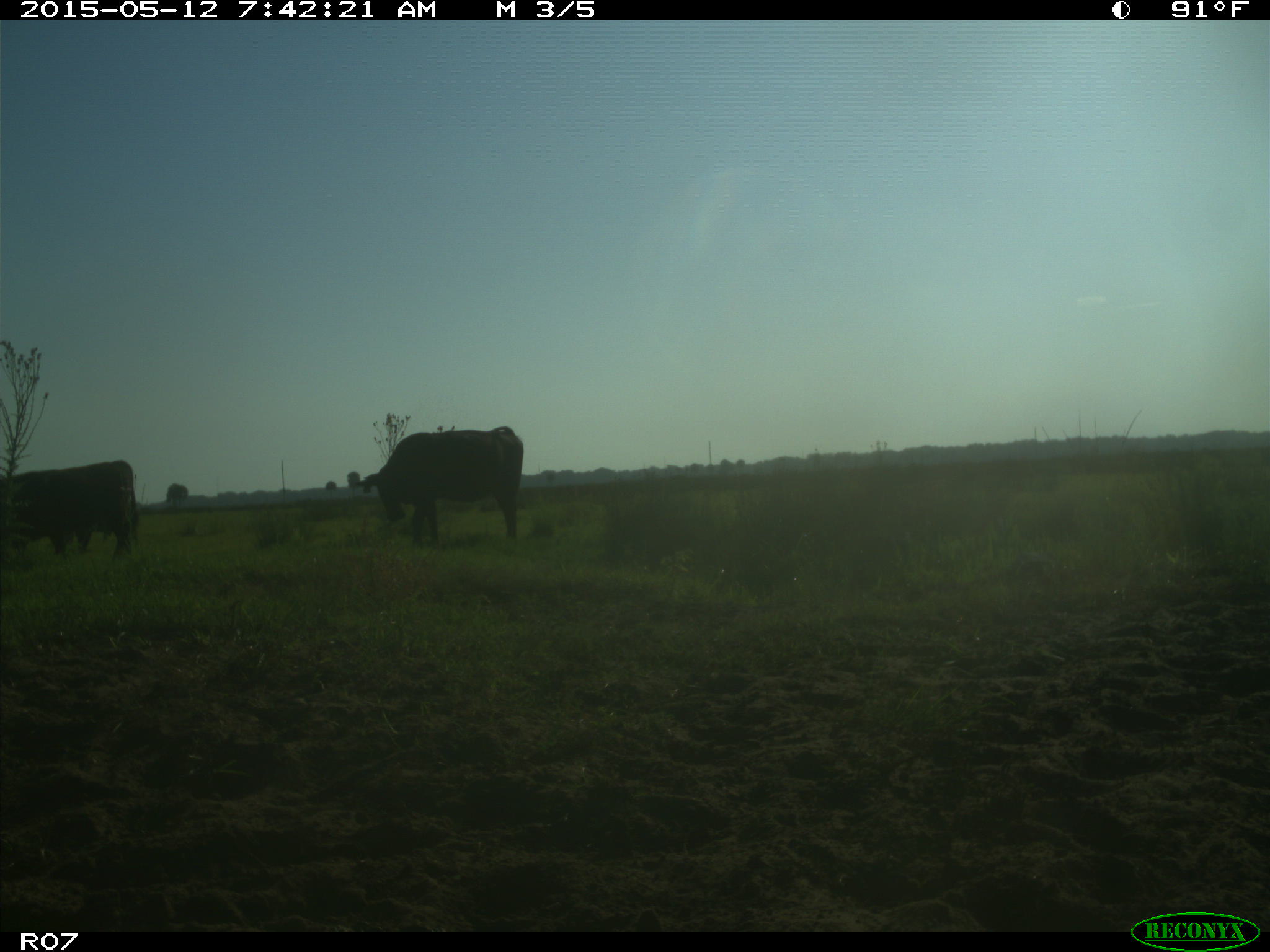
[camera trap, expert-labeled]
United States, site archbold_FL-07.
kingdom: Animalia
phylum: Chordata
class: Mammalia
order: Artiodactyla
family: Bovidae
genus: Bos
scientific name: Bos taurus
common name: domestic cow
Bos taurus (domestic cow).